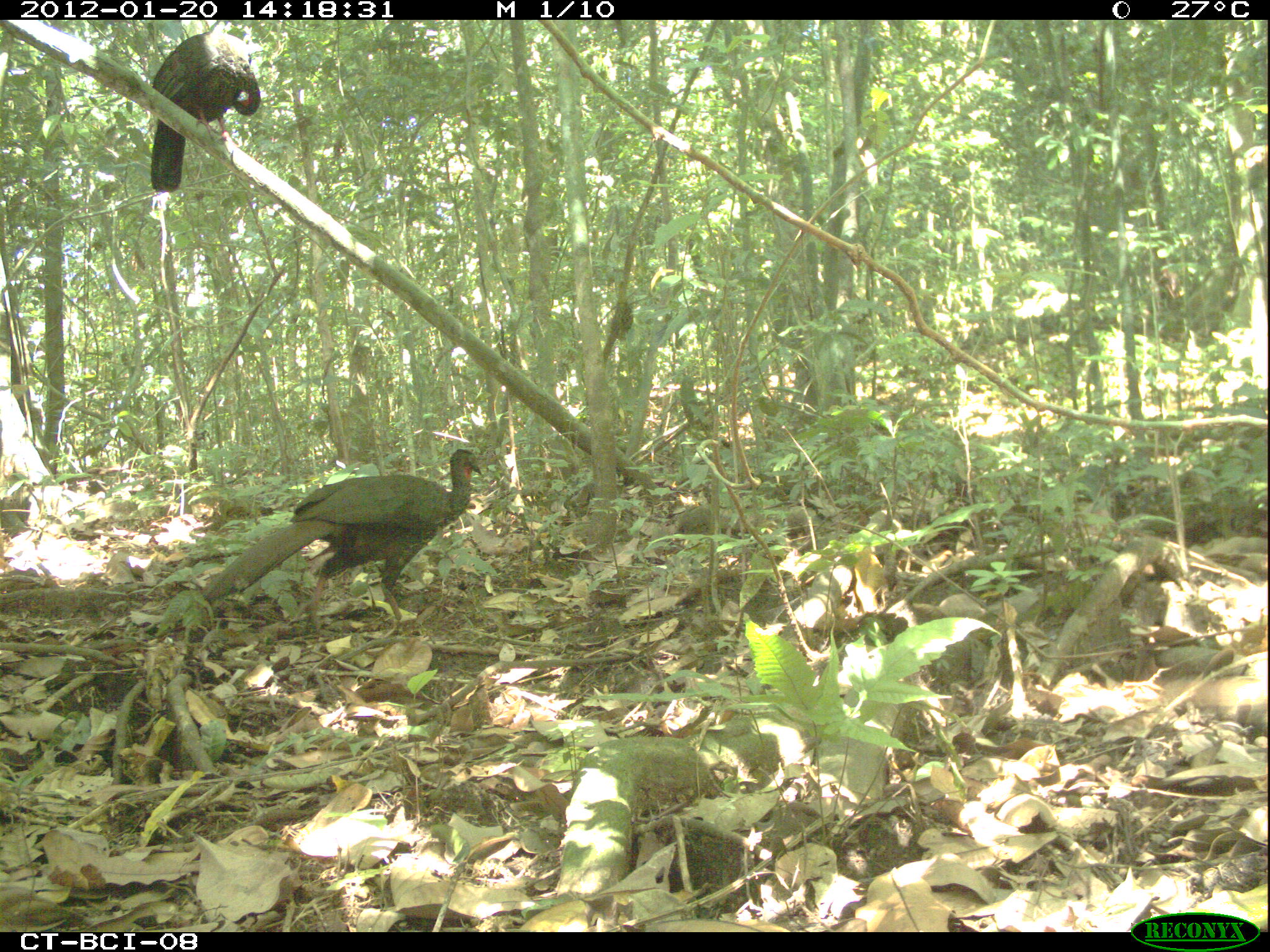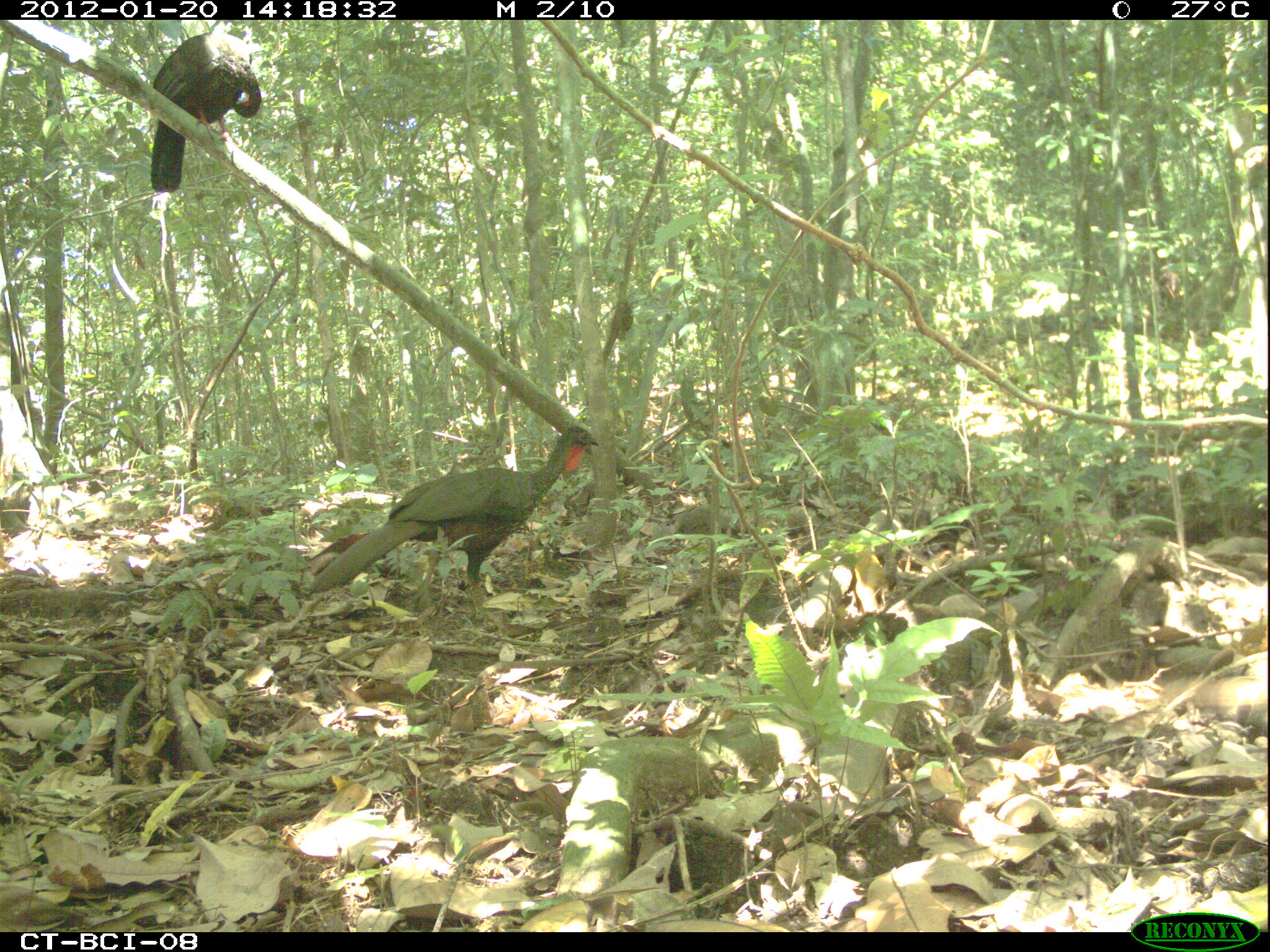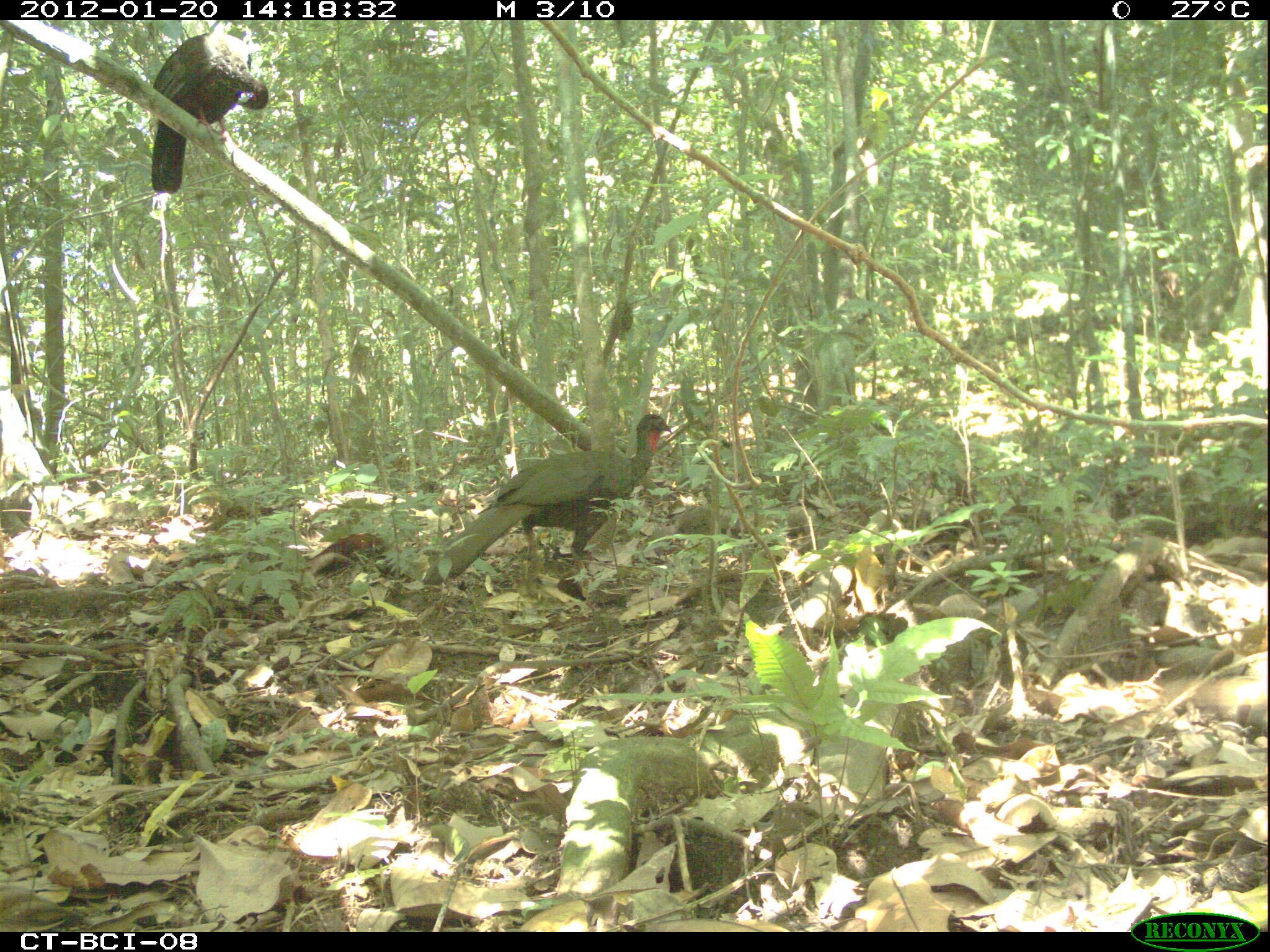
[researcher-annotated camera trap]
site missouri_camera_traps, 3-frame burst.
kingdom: Animalia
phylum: Chordata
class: Aves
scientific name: Aves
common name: bird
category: bird spec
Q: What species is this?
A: Bird spec (bird) (Aves).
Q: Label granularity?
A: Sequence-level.